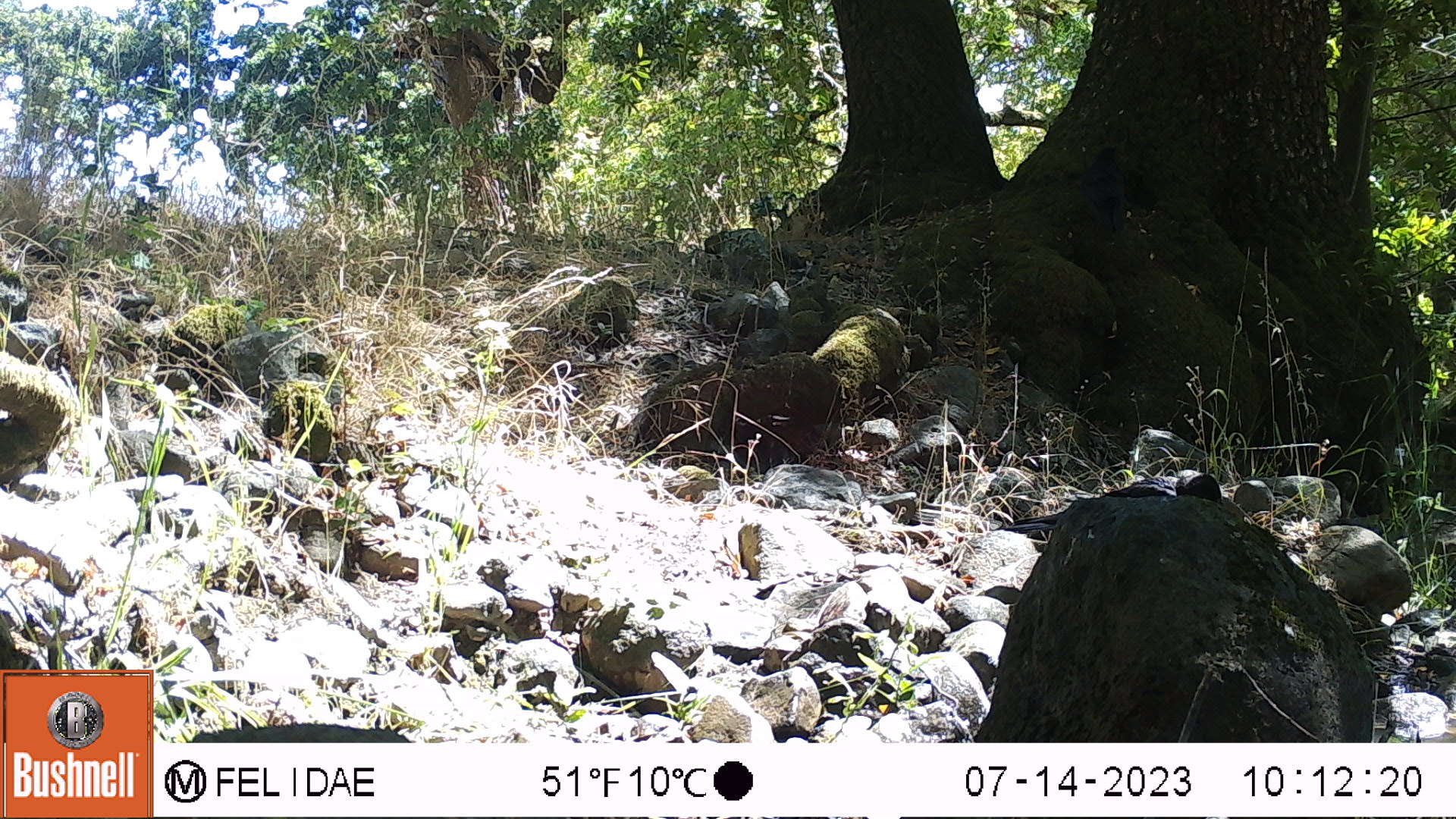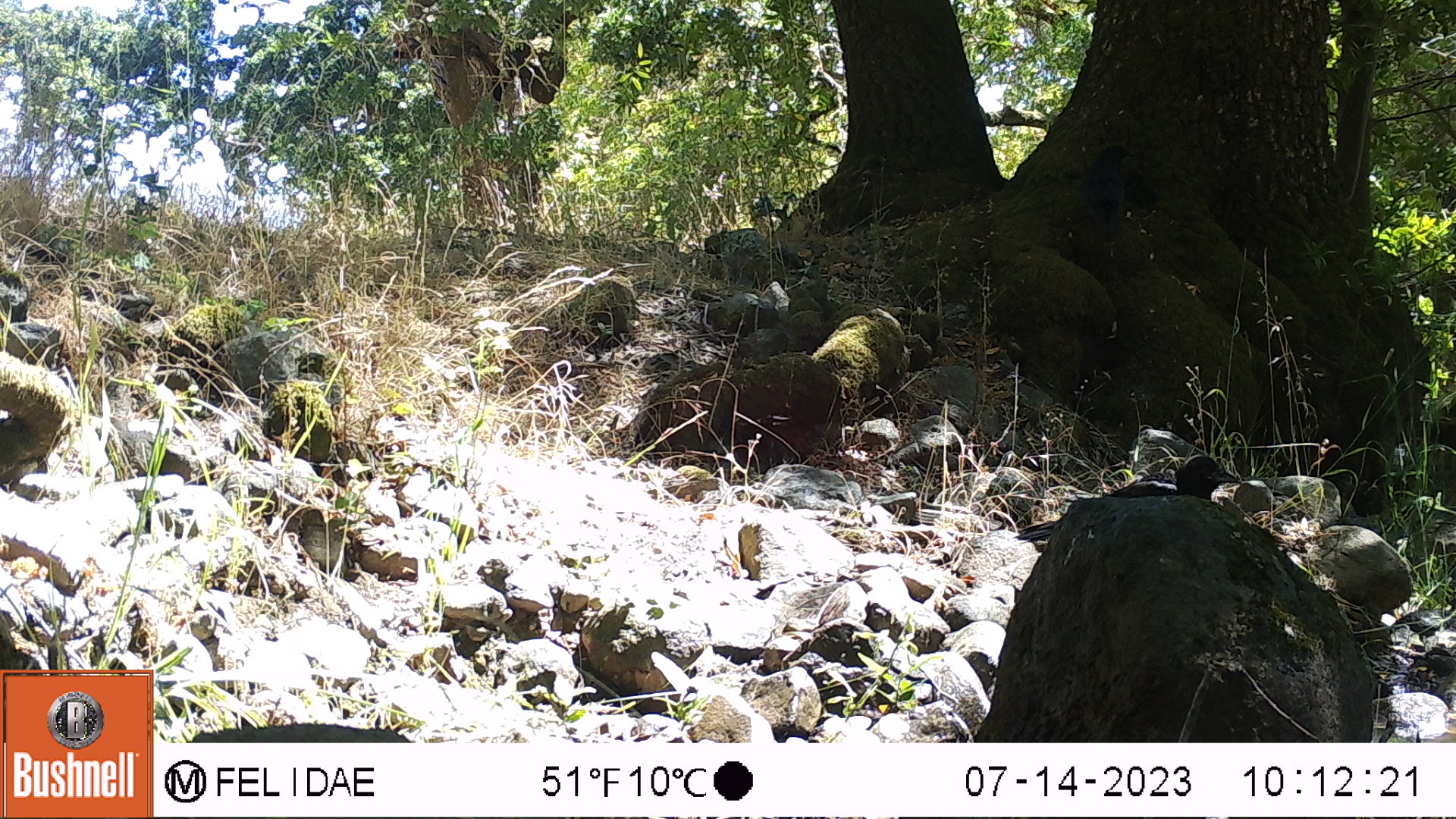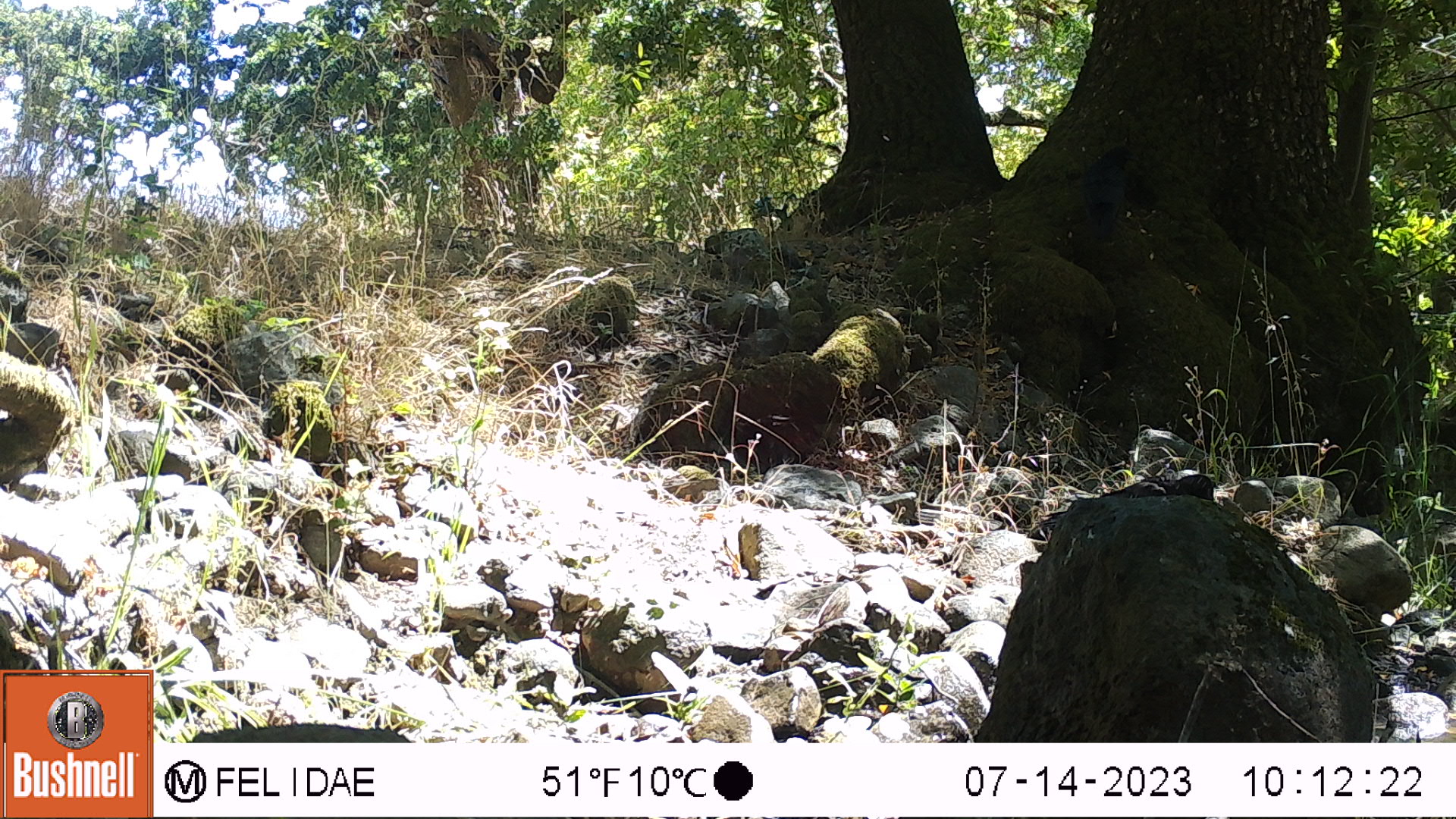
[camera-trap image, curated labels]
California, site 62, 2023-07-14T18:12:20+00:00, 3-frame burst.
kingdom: Animalia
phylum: Chordata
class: Aves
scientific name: Aves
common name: bird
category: unknown bird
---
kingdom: Animalia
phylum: Chordata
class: Aves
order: Passeriformes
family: Corvidae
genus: Corvus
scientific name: Corvus brachyrhynchos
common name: american crow